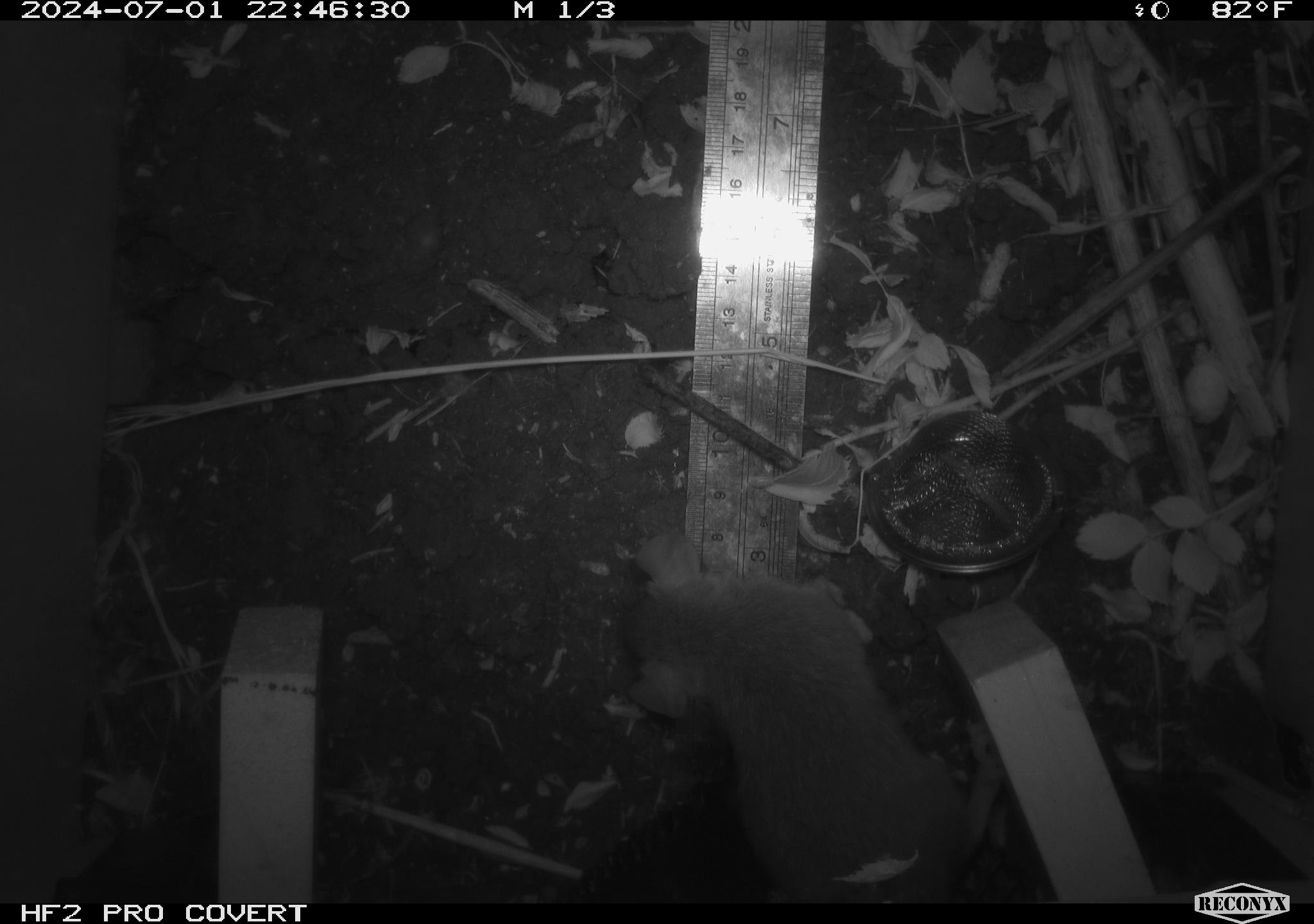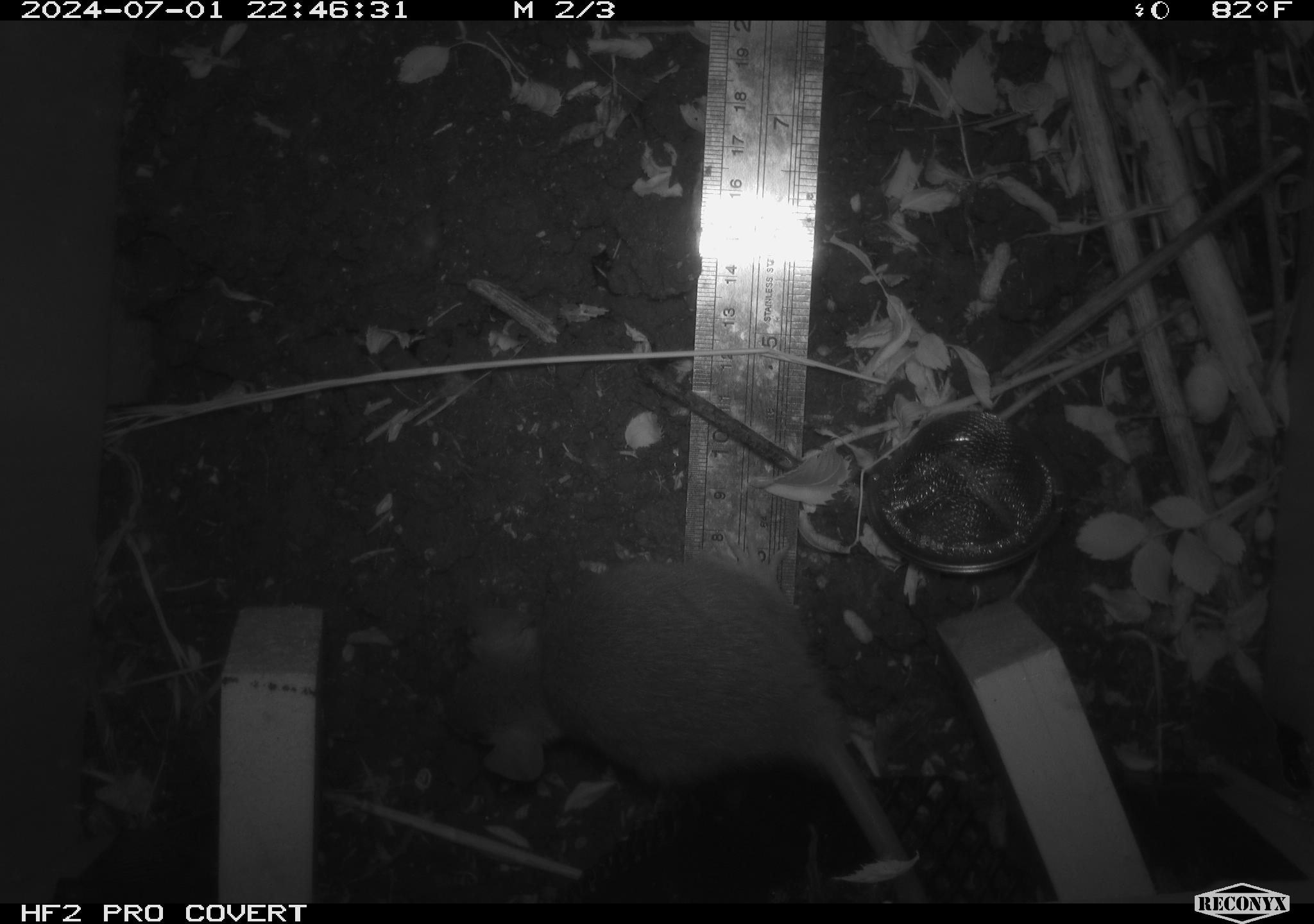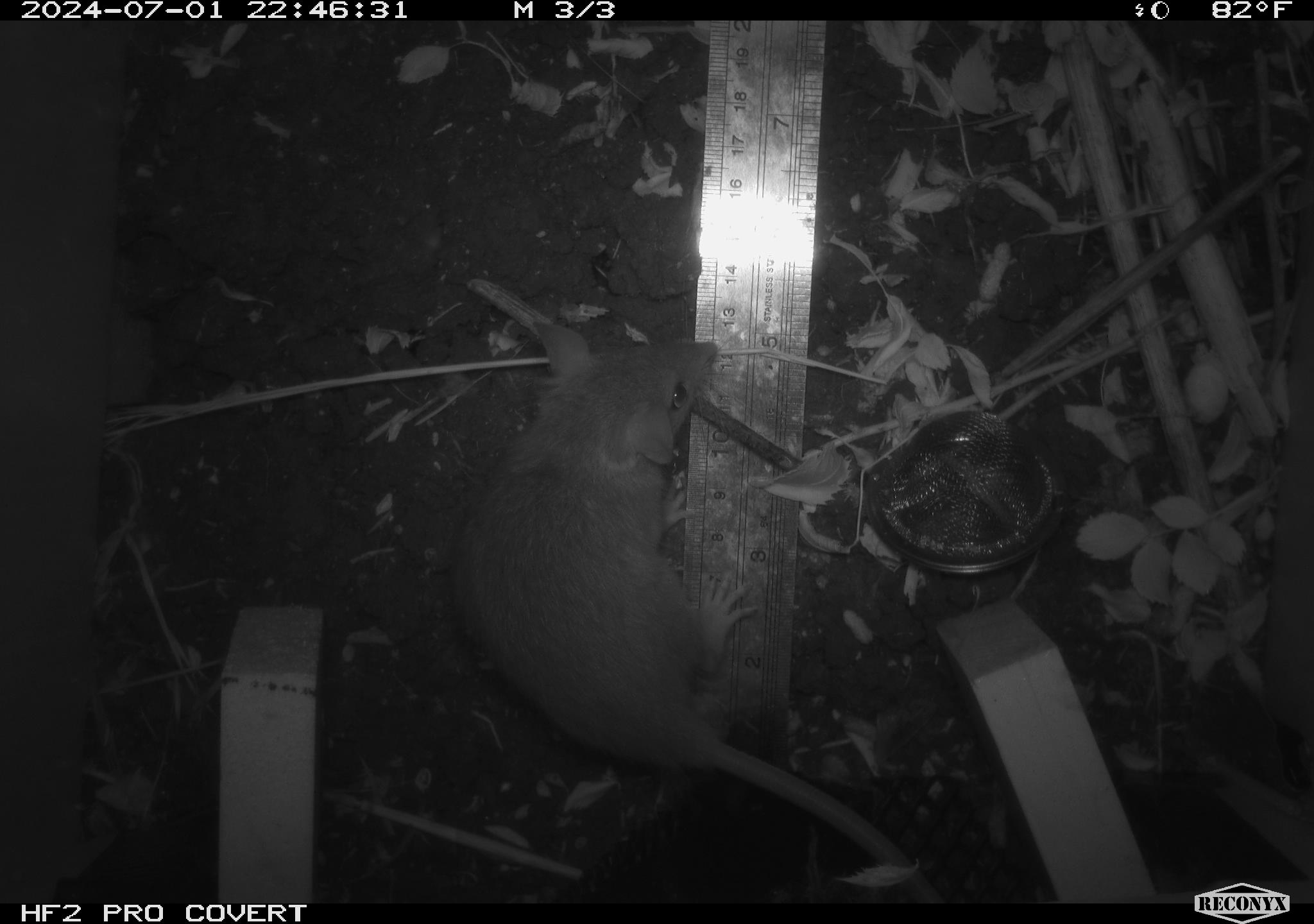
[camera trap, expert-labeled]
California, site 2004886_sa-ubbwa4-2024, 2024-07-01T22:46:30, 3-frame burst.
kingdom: Animalia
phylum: Chordata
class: Mammalia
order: Rodentia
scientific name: Rodentia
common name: woodrat or rat or mouse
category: woodrat or rat or mouse species